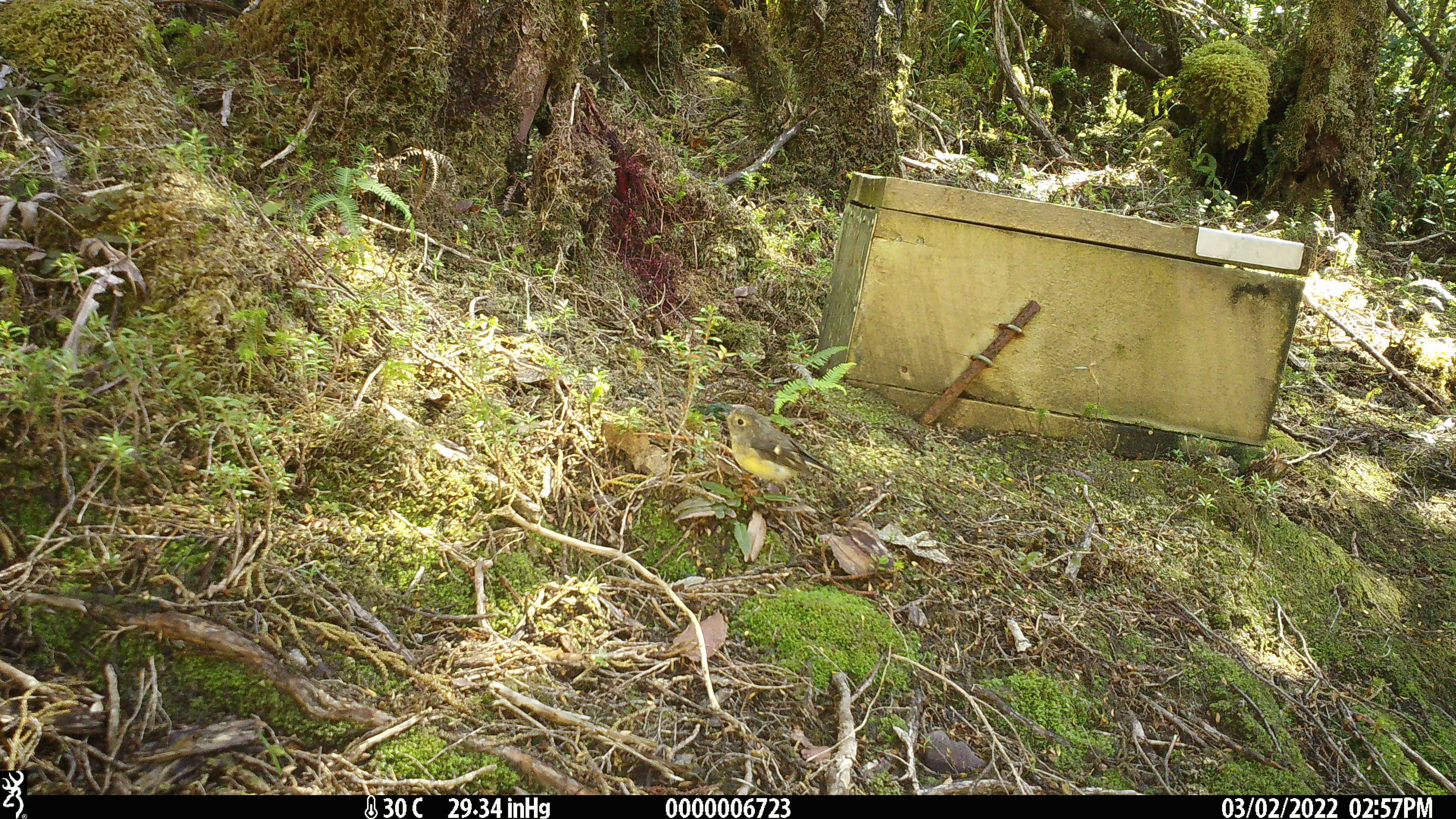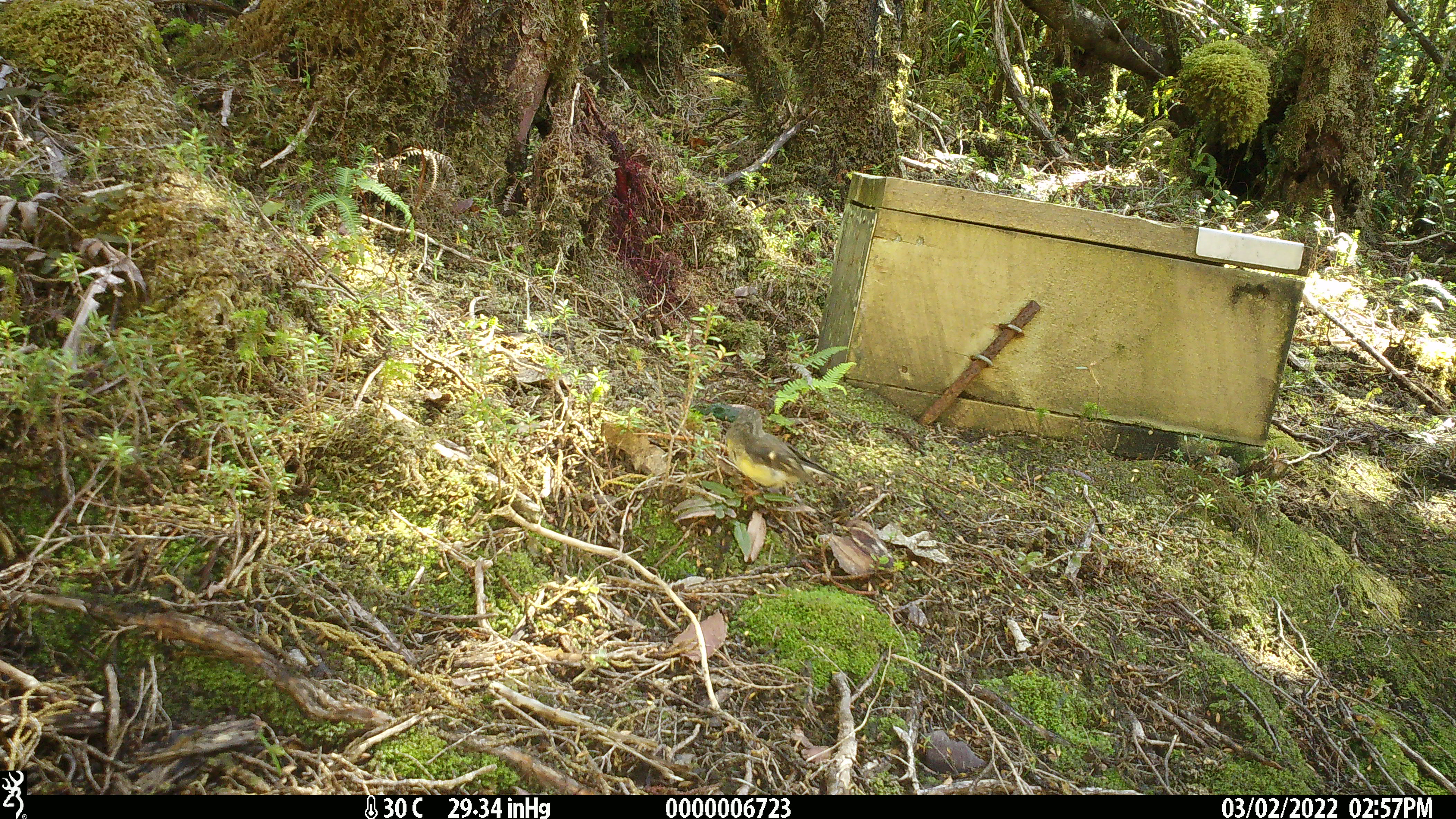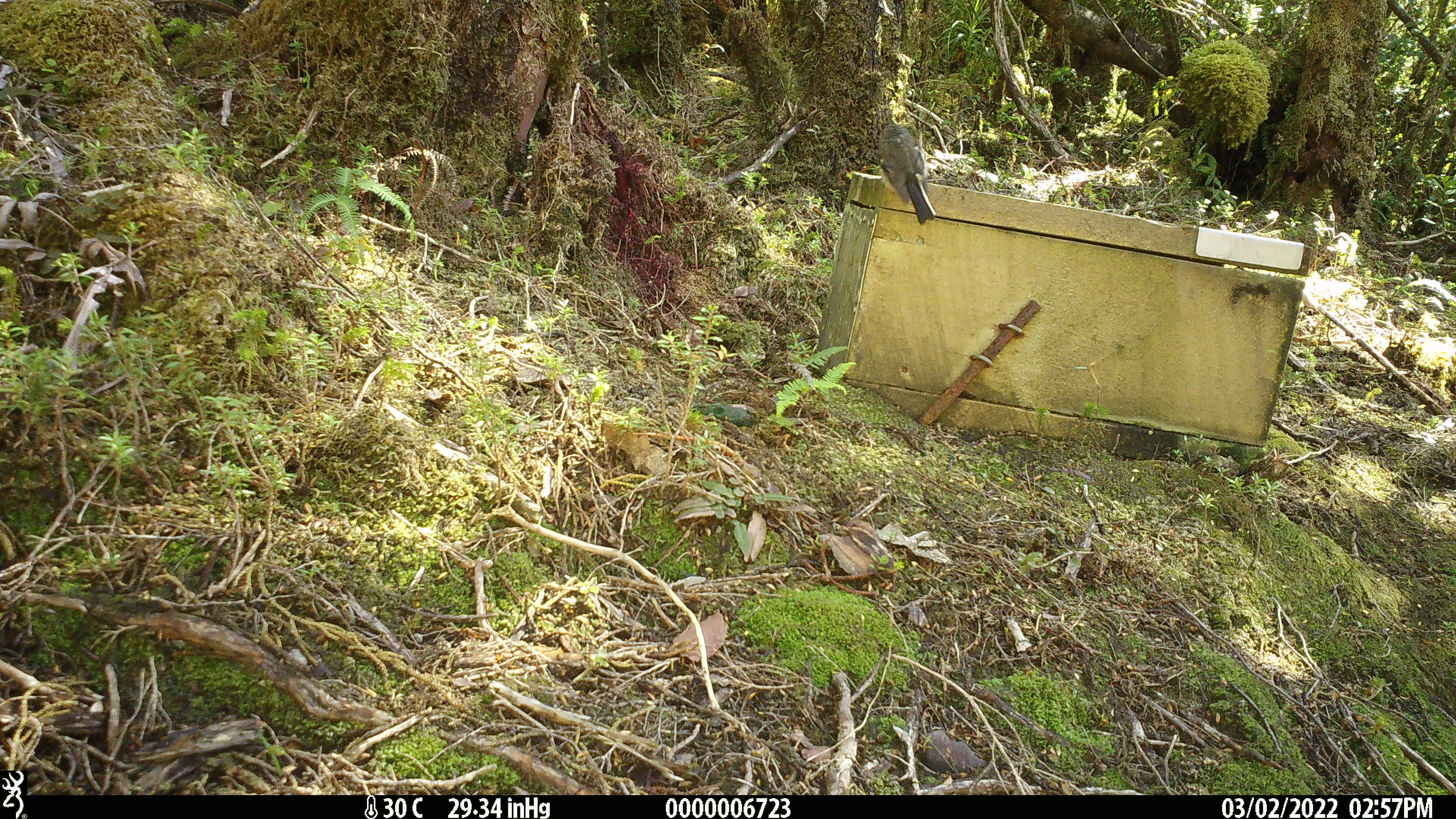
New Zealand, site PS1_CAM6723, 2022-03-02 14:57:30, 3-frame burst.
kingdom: Animalia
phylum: Chordata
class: Aves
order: Passeriformes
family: Petroicidae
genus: Petroica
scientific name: Petroica macrocephala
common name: tomtit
Tomtit (Petroica macrocephala).